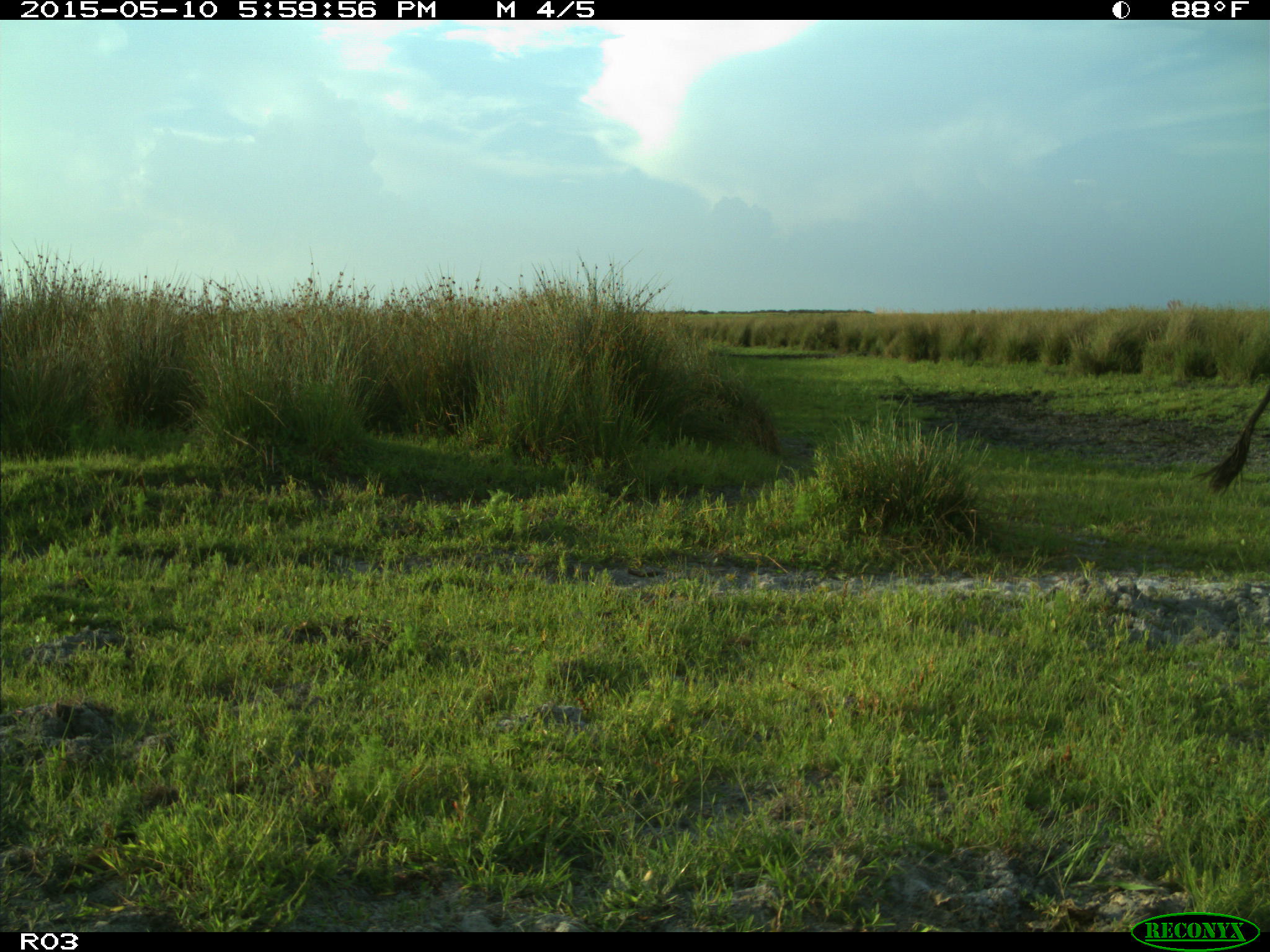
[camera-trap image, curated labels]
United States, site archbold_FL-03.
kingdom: Animalia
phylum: Chordata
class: Mammalia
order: Artiodactyla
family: Bovidae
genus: Bos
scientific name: Bos taurus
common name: domestic cow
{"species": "Bos taurus (domestic cow)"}